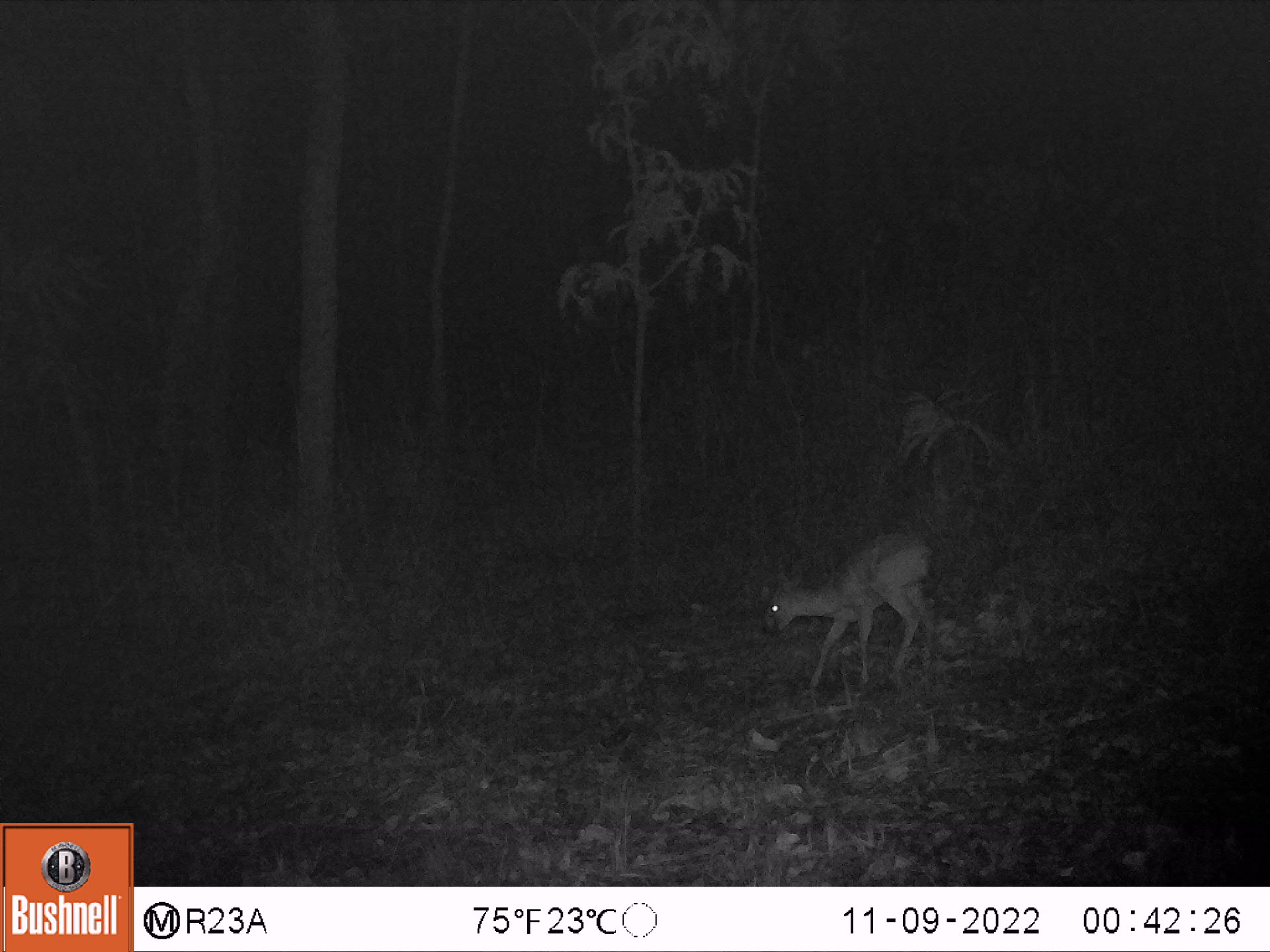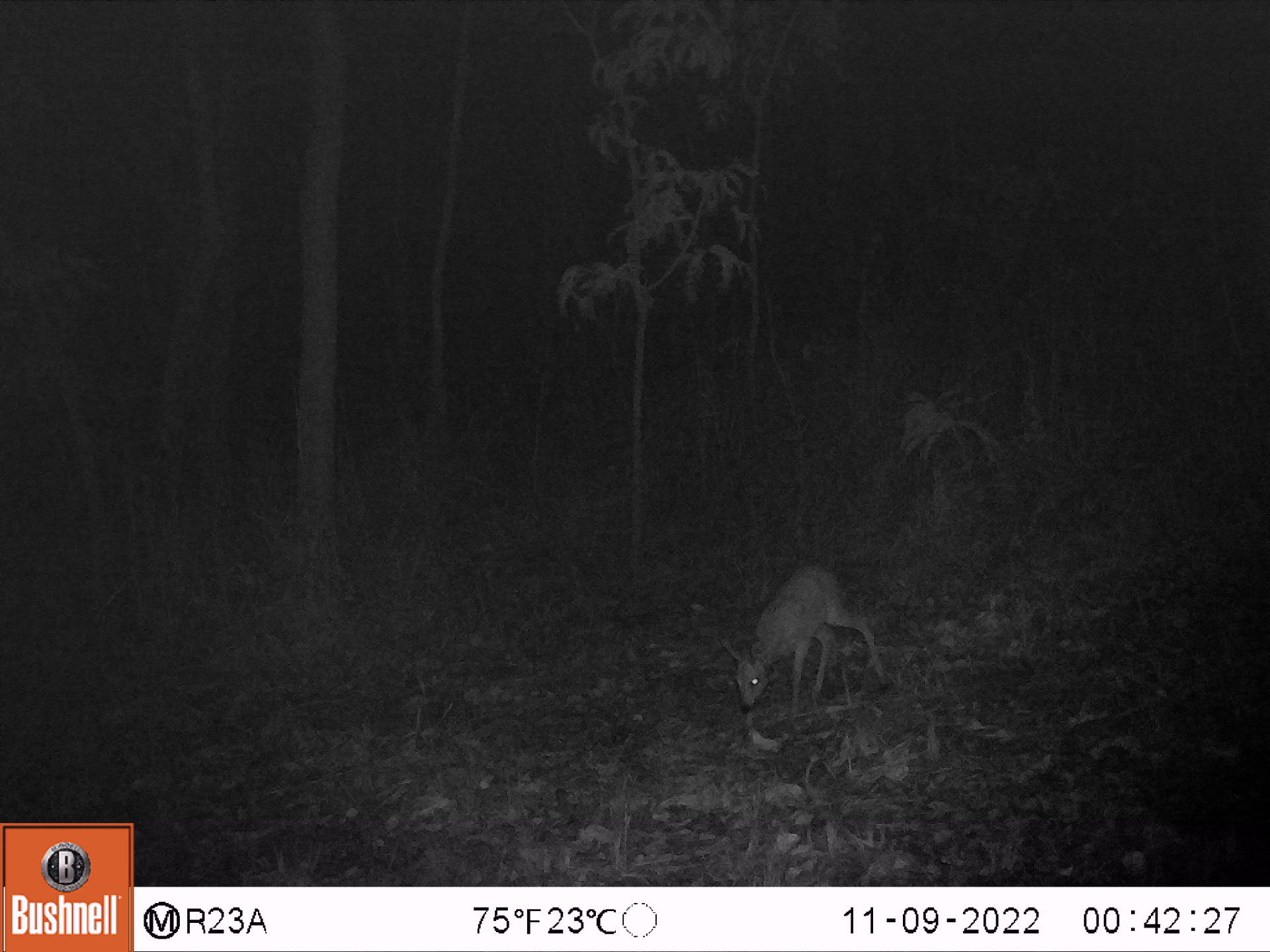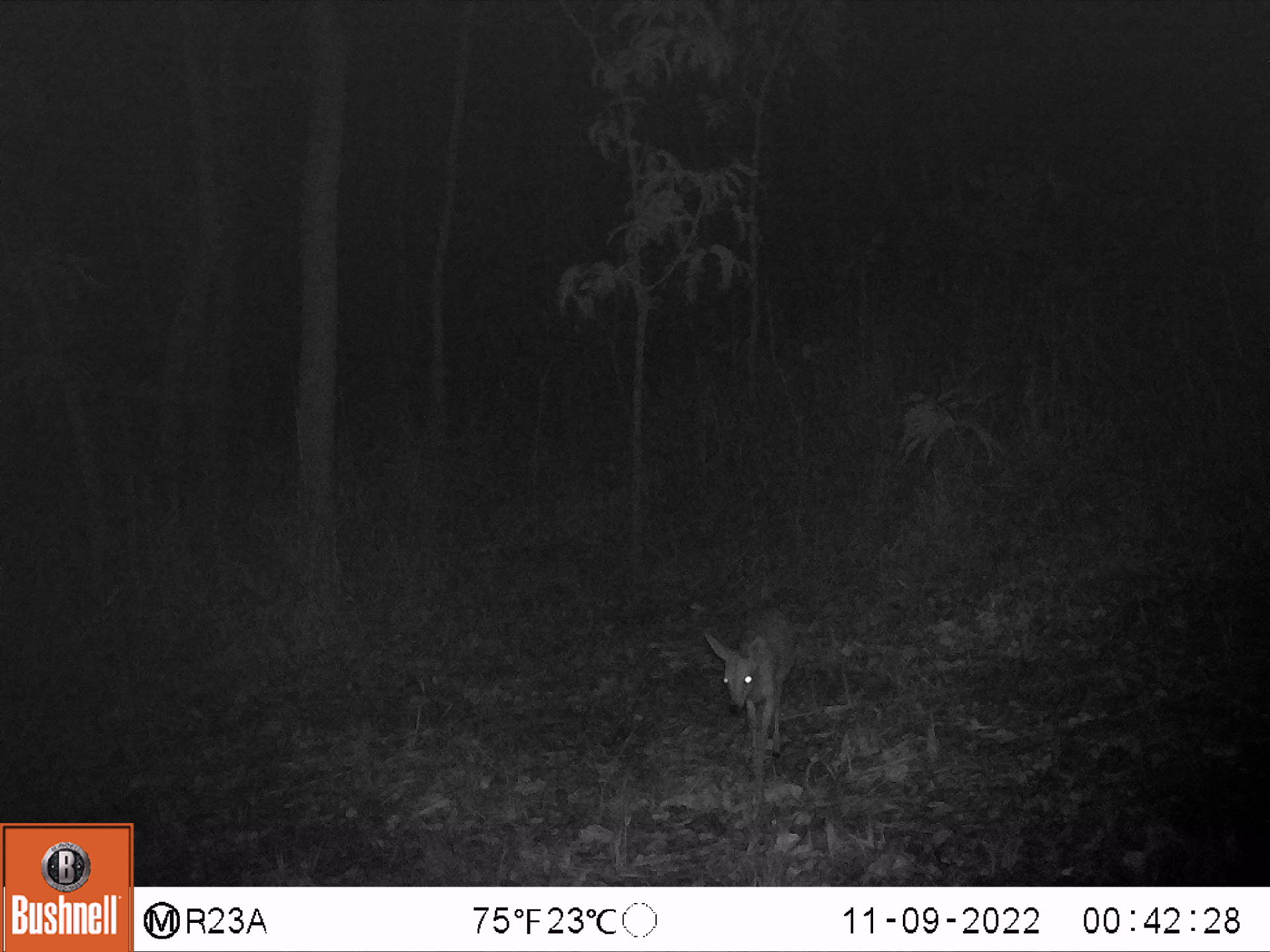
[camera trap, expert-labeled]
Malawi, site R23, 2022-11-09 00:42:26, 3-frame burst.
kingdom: Animalia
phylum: Chordata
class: Mammalia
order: Artiodactyla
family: Bovidae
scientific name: Antilopinae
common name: small antelope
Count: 1.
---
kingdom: Animalia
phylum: Chordata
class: Mammalia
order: Artiodactyla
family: Bovidae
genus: Sylvicapra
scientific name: Sylvicapra grimmia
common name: common duiker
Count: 1.